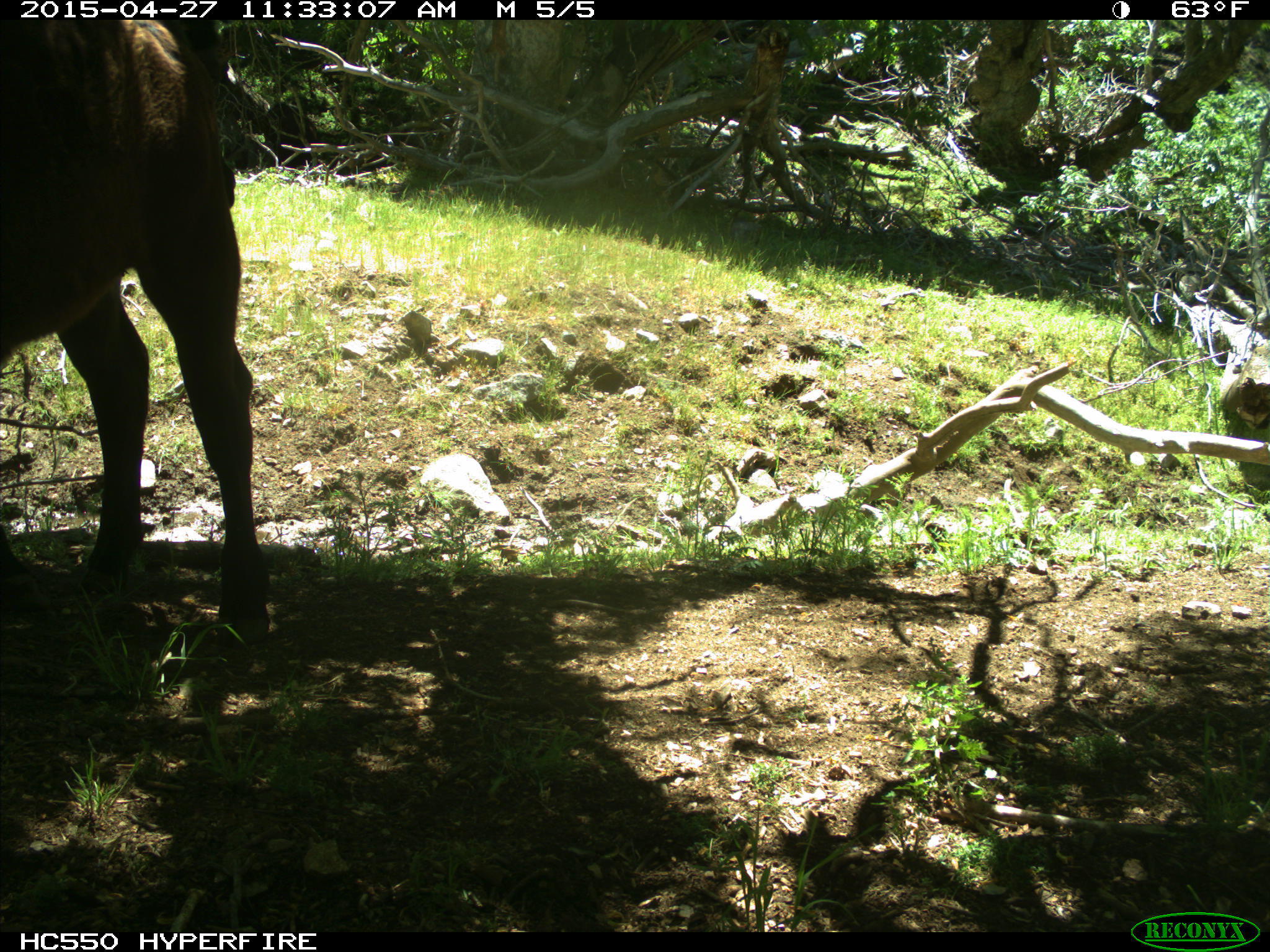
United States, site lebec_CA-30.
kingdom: Animalia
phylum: Chordata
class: Mammalia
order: Artiodactyla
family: Bovidae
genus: Bos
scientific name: Bos taurus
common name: domestic cow